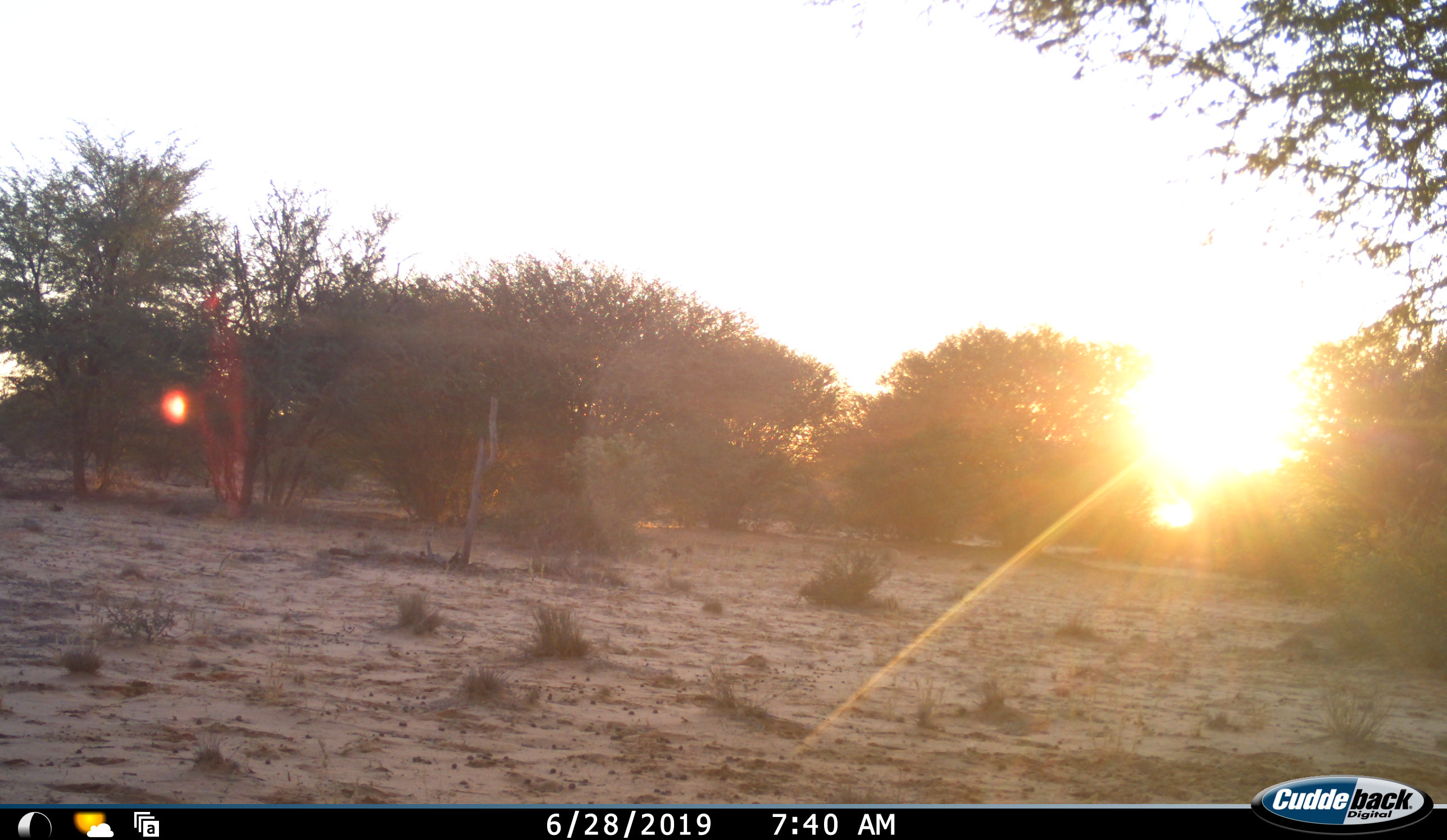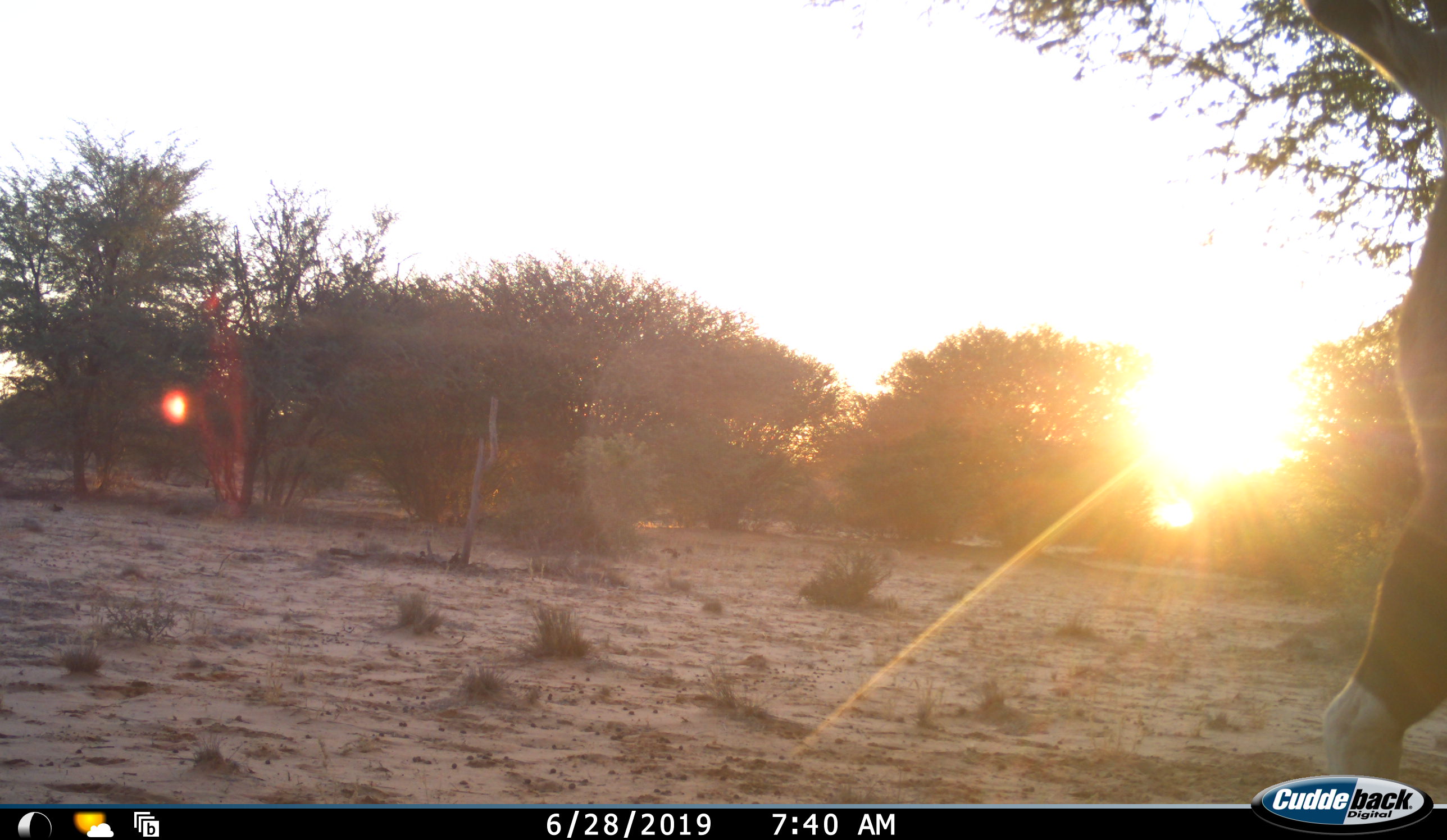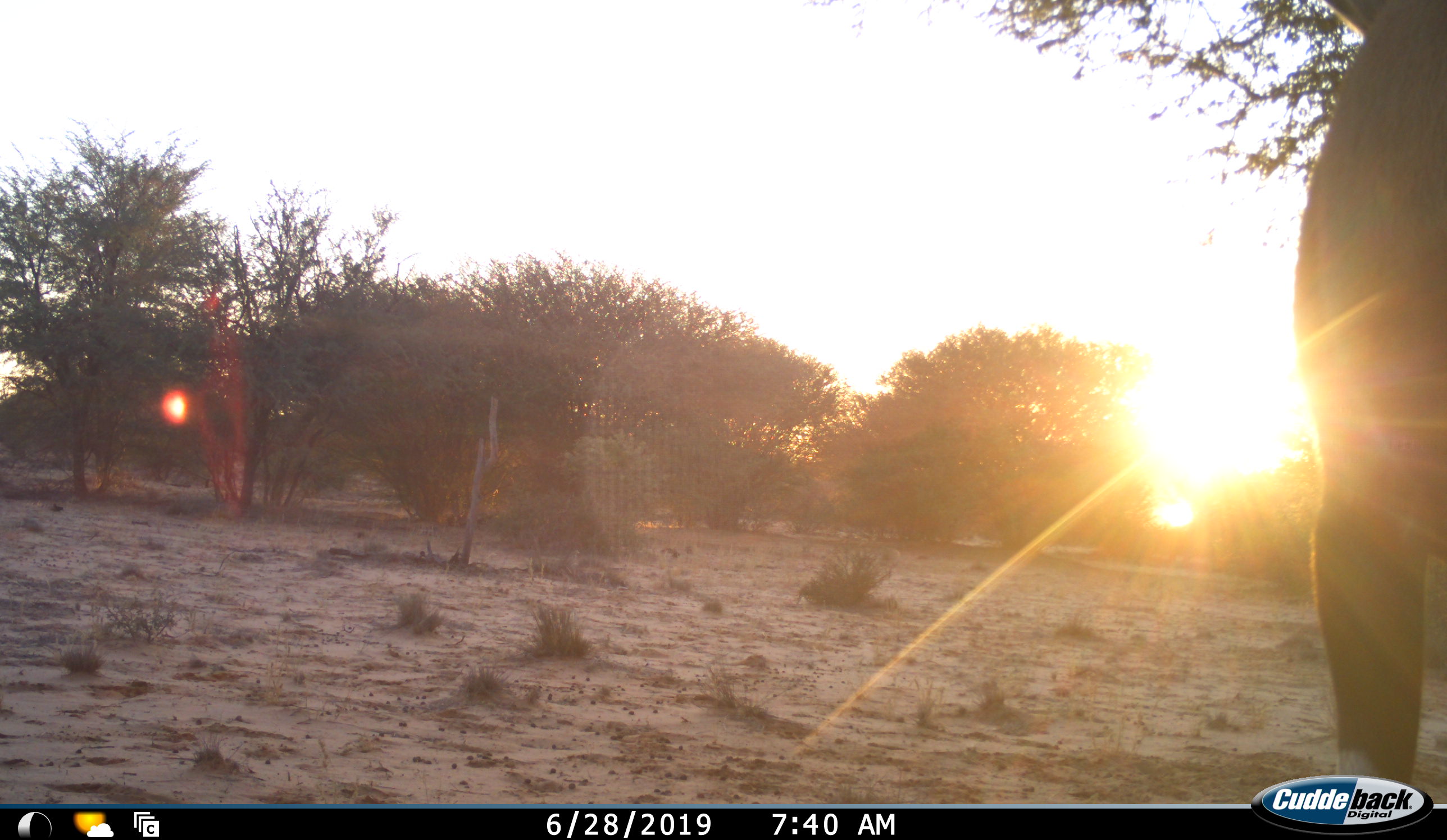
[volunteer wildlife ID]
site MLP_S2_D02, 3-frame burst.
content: unidentified animal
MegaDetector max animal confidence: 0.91